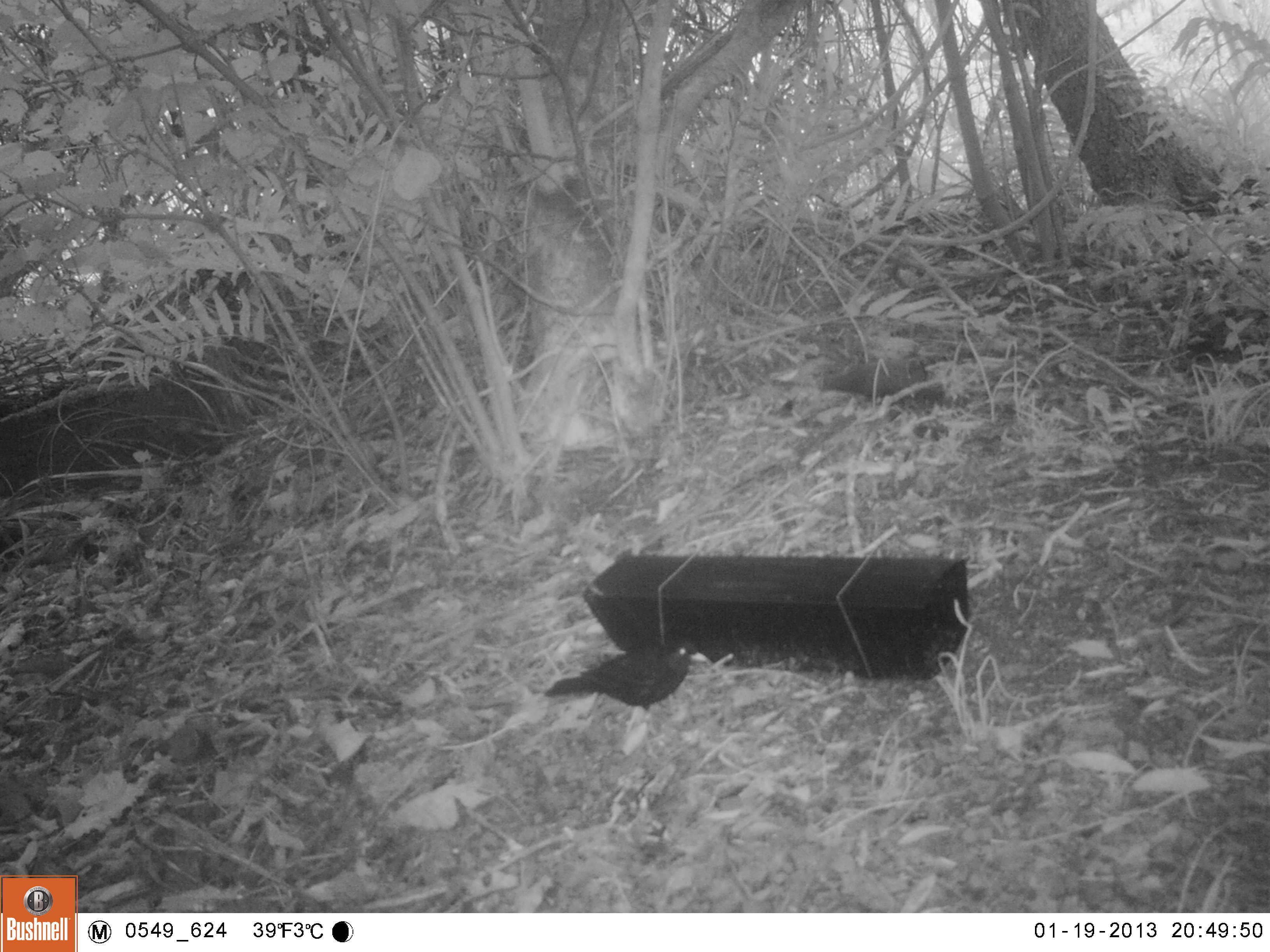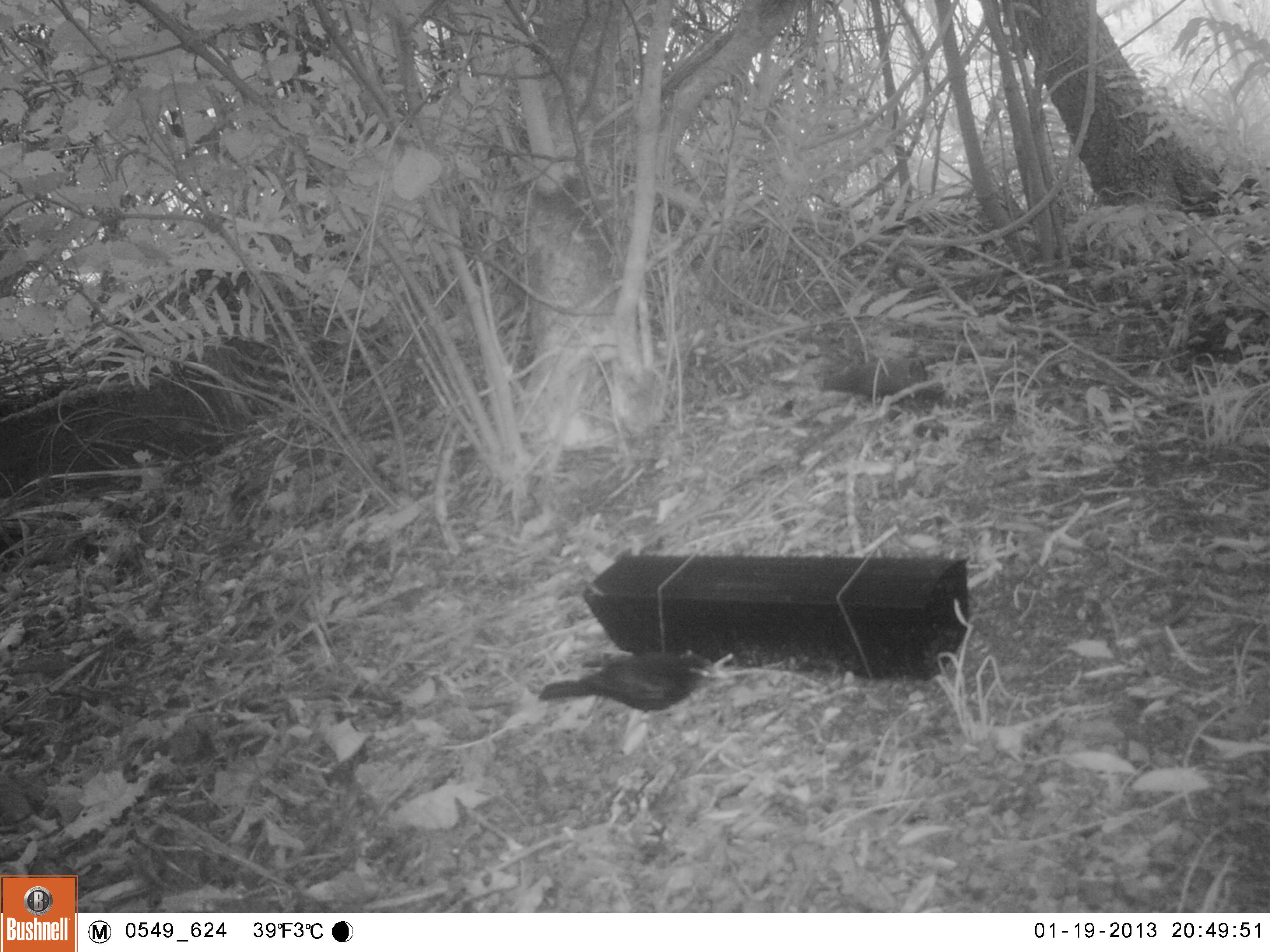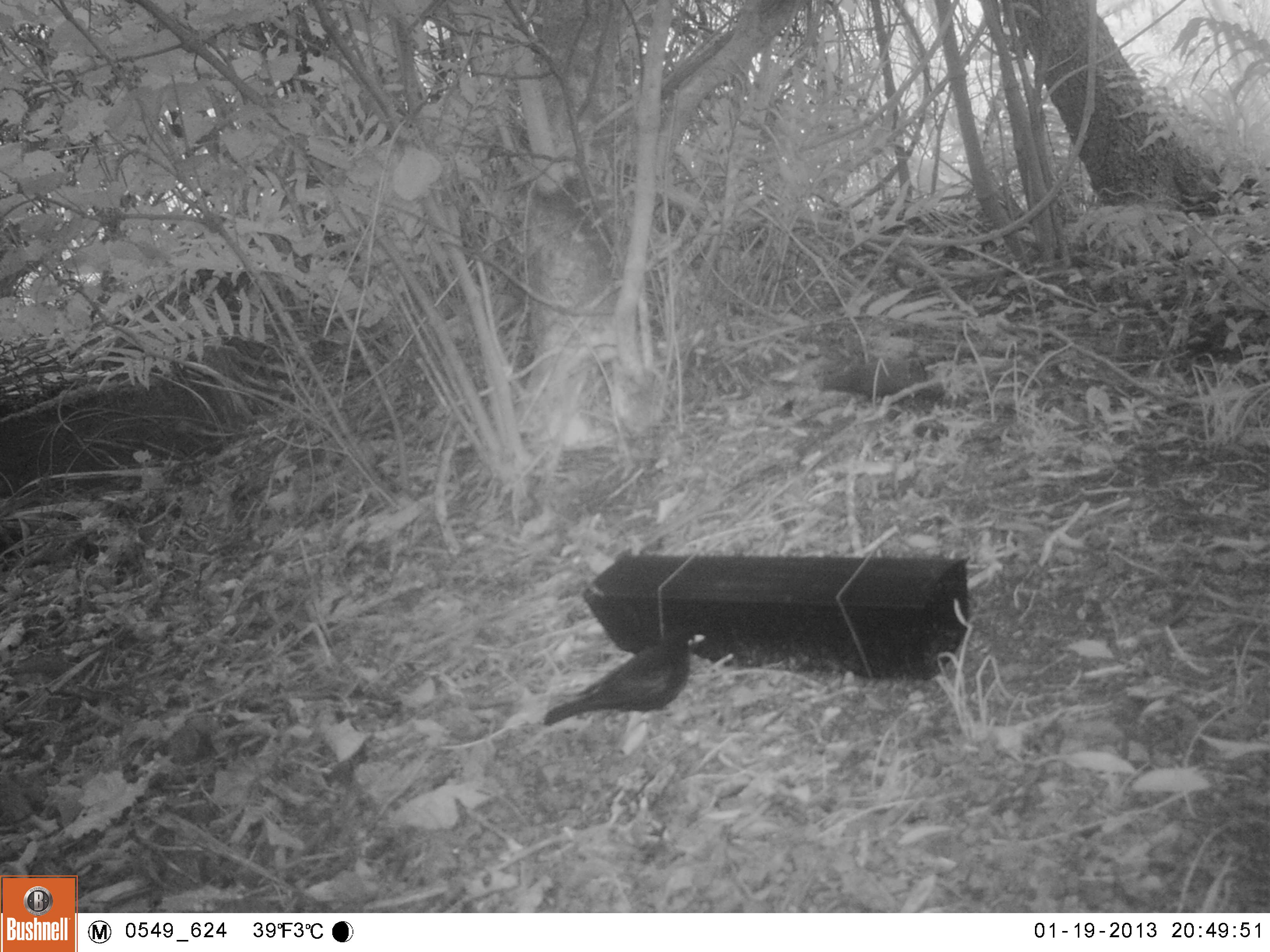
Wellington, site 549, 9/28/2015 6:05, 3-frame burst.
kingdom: Animalia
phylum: Chordata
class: Aves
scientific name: Aves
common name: bird